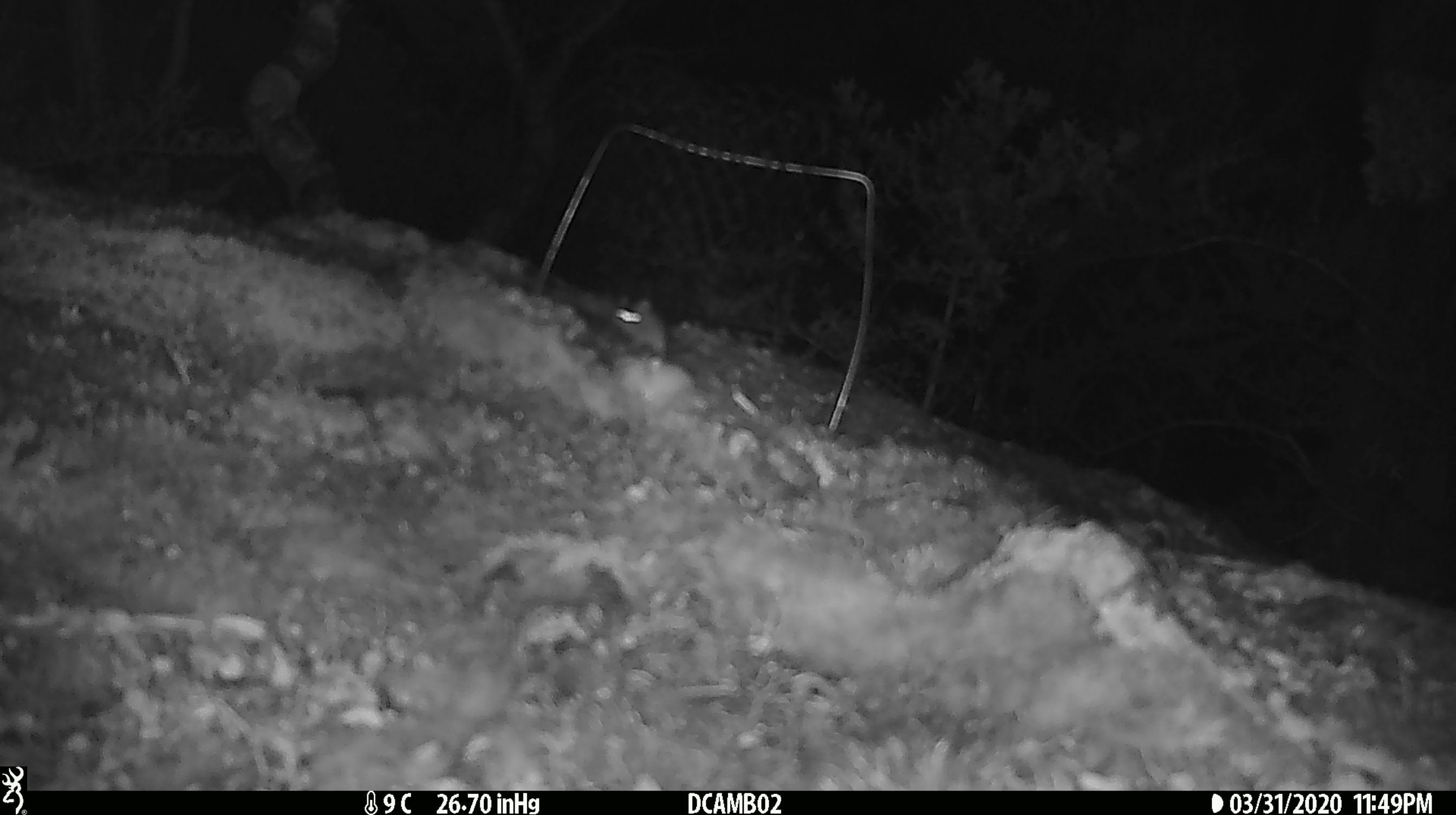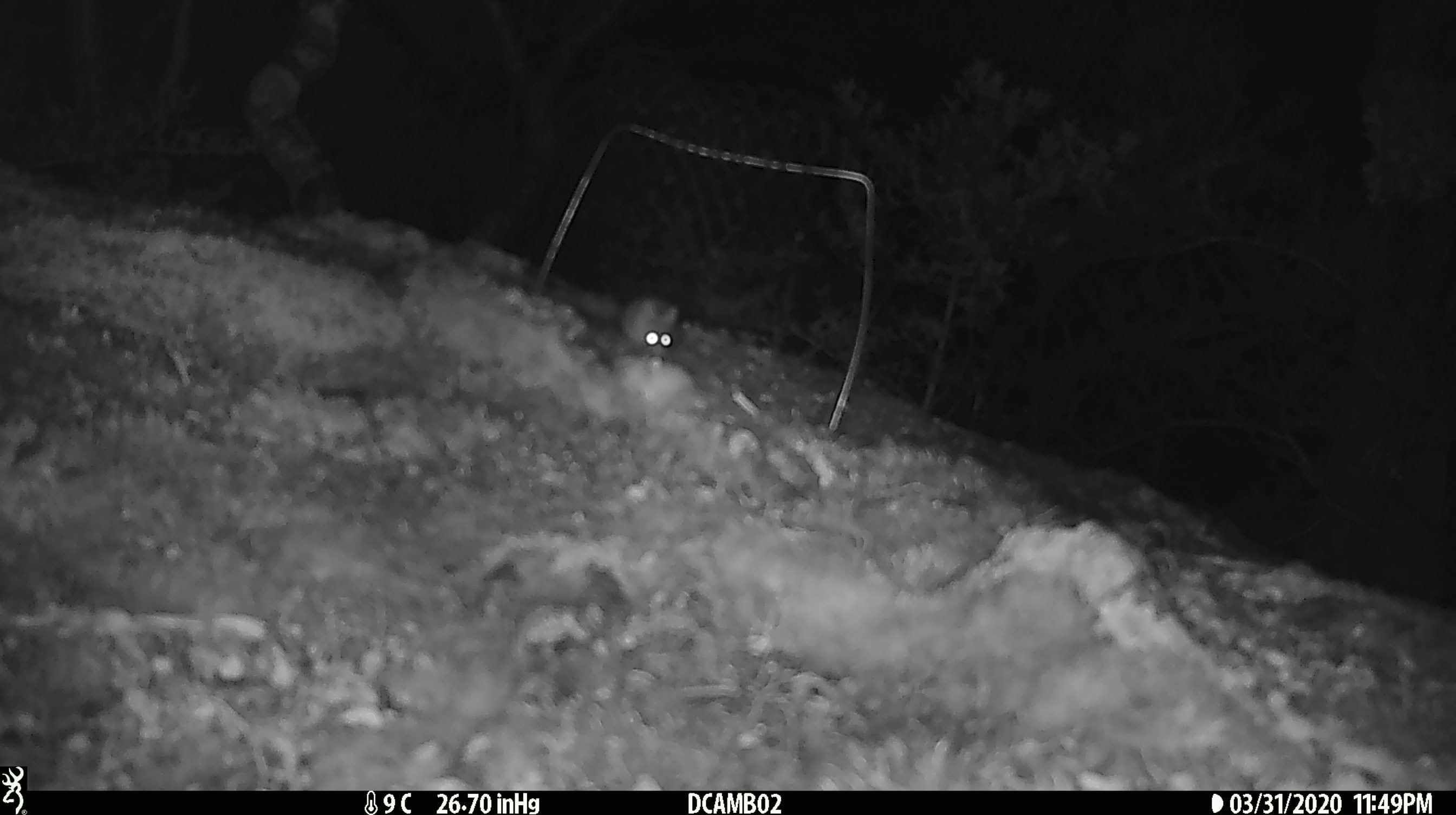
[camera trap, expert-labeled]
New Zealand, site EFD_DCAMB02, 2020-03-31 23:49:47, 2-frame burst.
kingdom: Animalia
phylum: Chordata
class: Mammalia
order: Rodentia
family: Muridae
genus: Mus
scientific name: Mus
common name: mouse